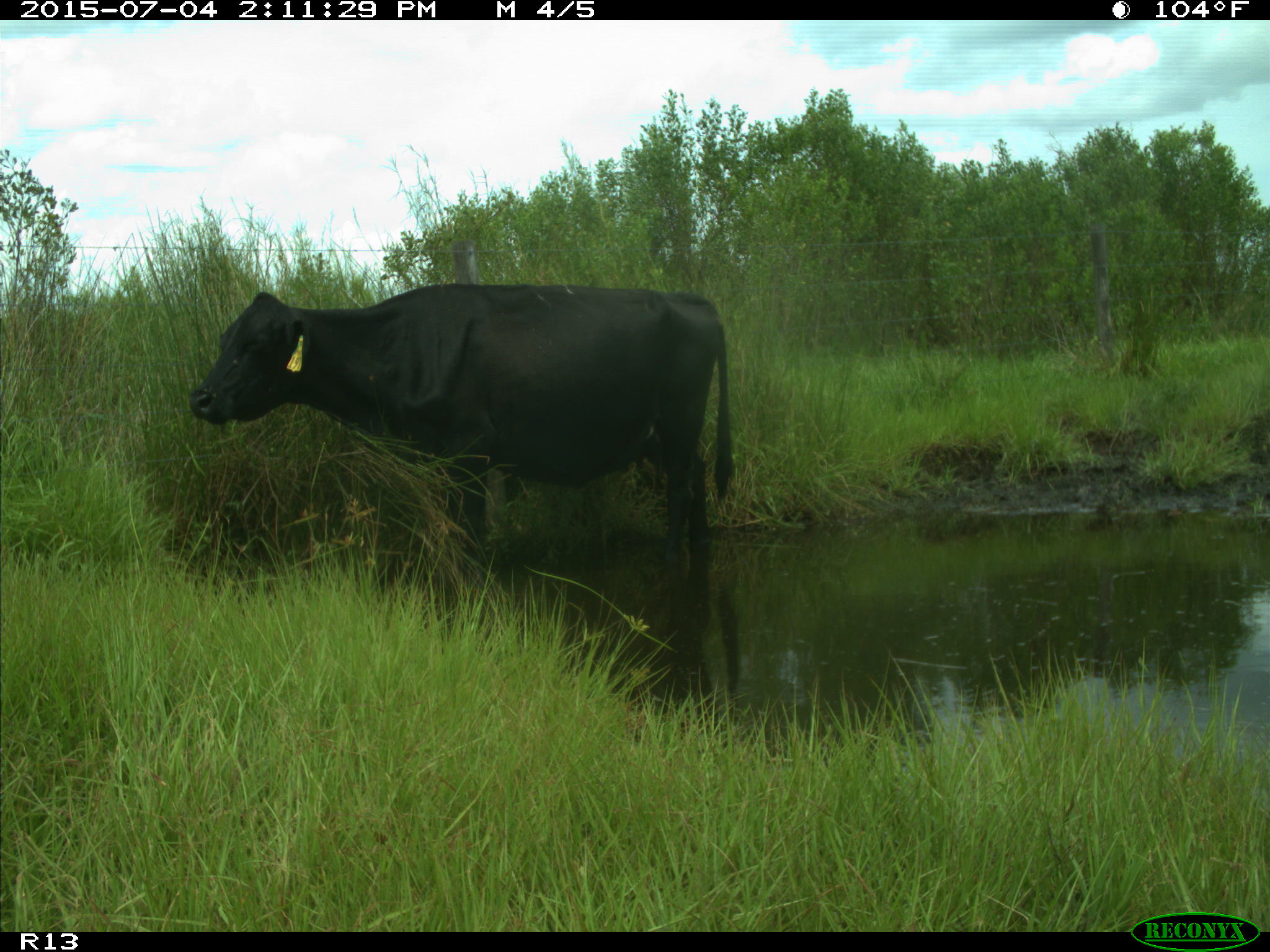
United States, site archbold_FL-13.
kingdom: Animalia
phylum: Chordata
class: Mammalia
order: Artiodactyla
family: Bovidae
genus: Bos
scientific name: Bos taurus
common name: domestic cow